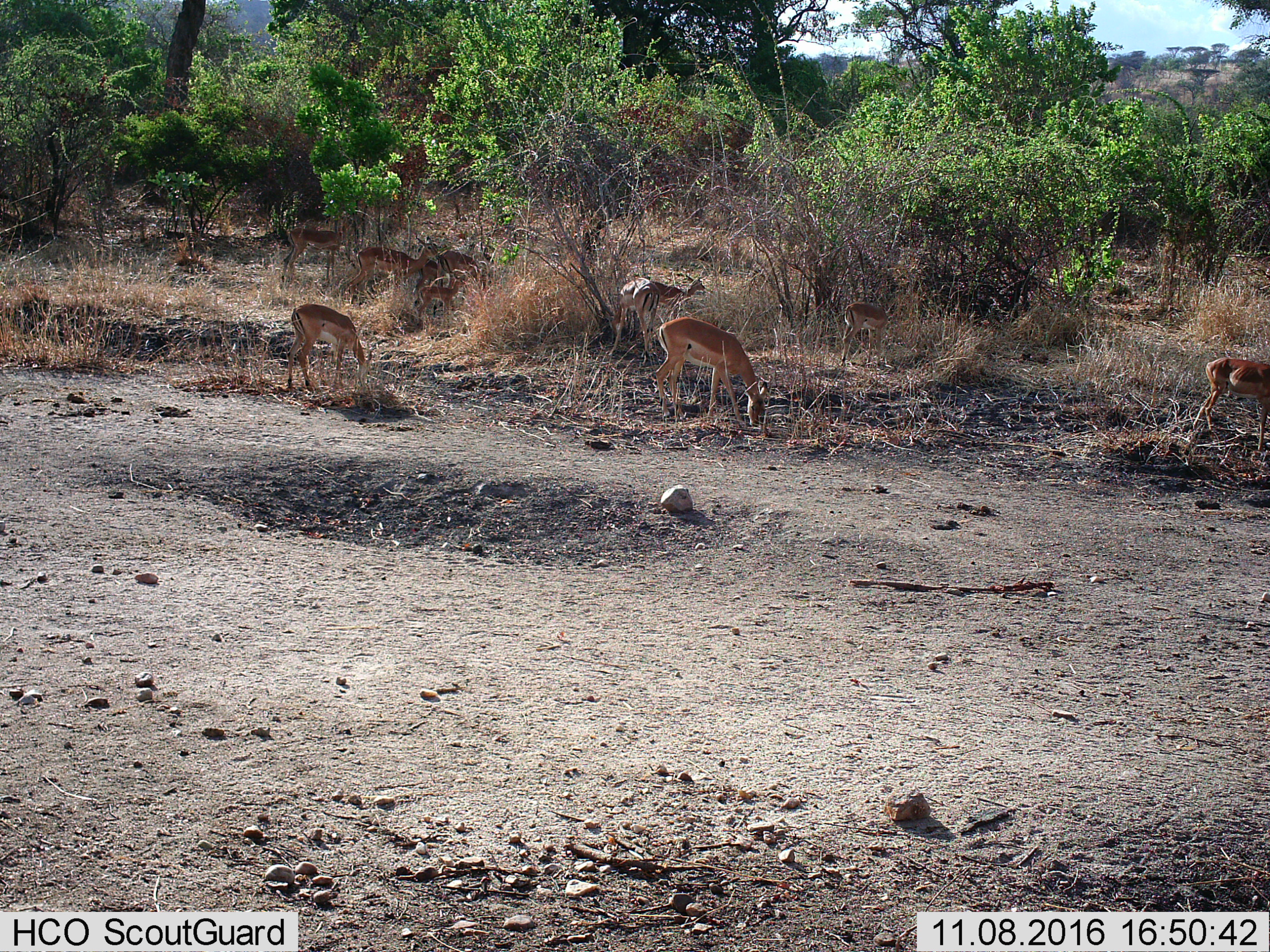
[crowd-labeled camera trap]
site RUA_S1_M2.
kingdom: Animalia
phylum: Chordata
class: Mammalia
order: Artiodactyla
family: Bovidae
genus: Aepyceros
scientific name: Aepyceros melampus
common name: impala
Impala (Aepyceros melampus), count 10. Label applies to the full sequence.